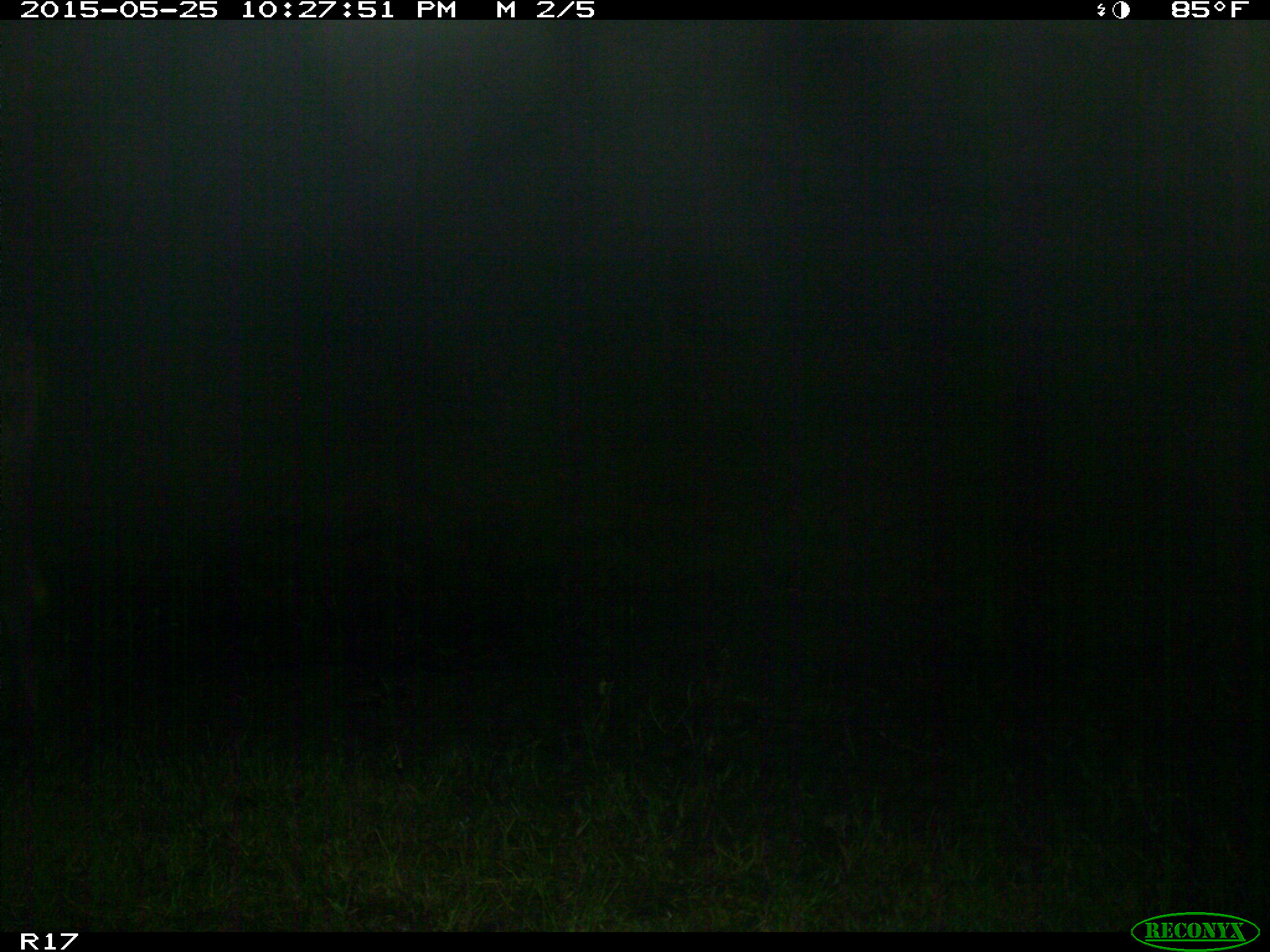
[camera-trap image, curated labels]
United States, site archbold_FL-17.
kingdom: Animalia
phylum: Chordata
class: Mammalia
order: Artiodactyla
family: Bovidae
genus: Bos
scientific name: Bos taurus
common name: domestic cow